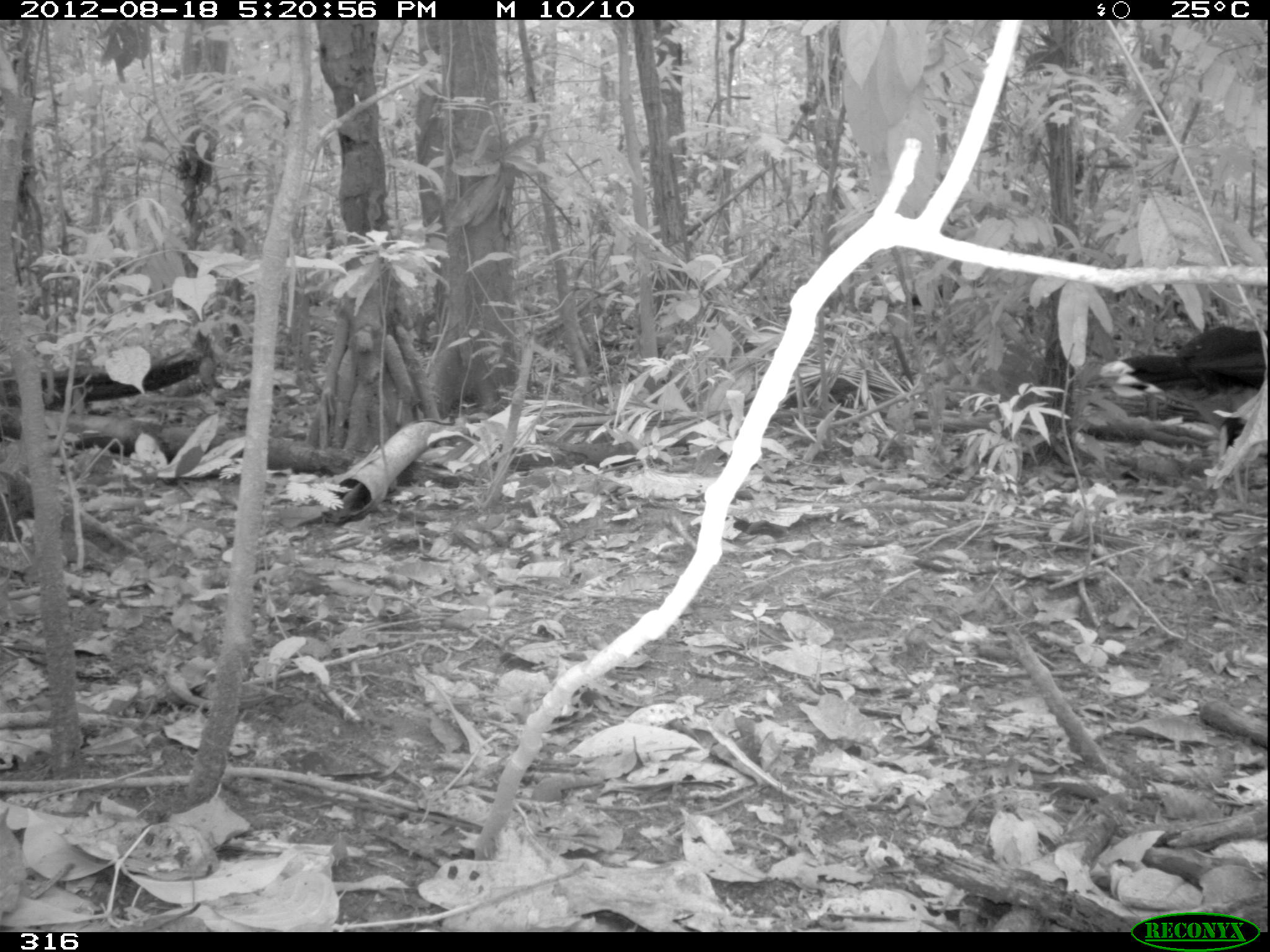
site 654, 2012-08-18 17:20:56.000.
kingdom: Animalia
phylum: Chordata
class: Aves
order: Galliformes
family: Cracidae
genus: Mitu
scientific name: Mitu tuberosum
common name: razor-billed curassow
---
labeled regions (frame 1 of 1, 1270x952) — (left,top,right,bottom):
mitu tuberosum: (1099,322,1269,510); (910,278,963,309)